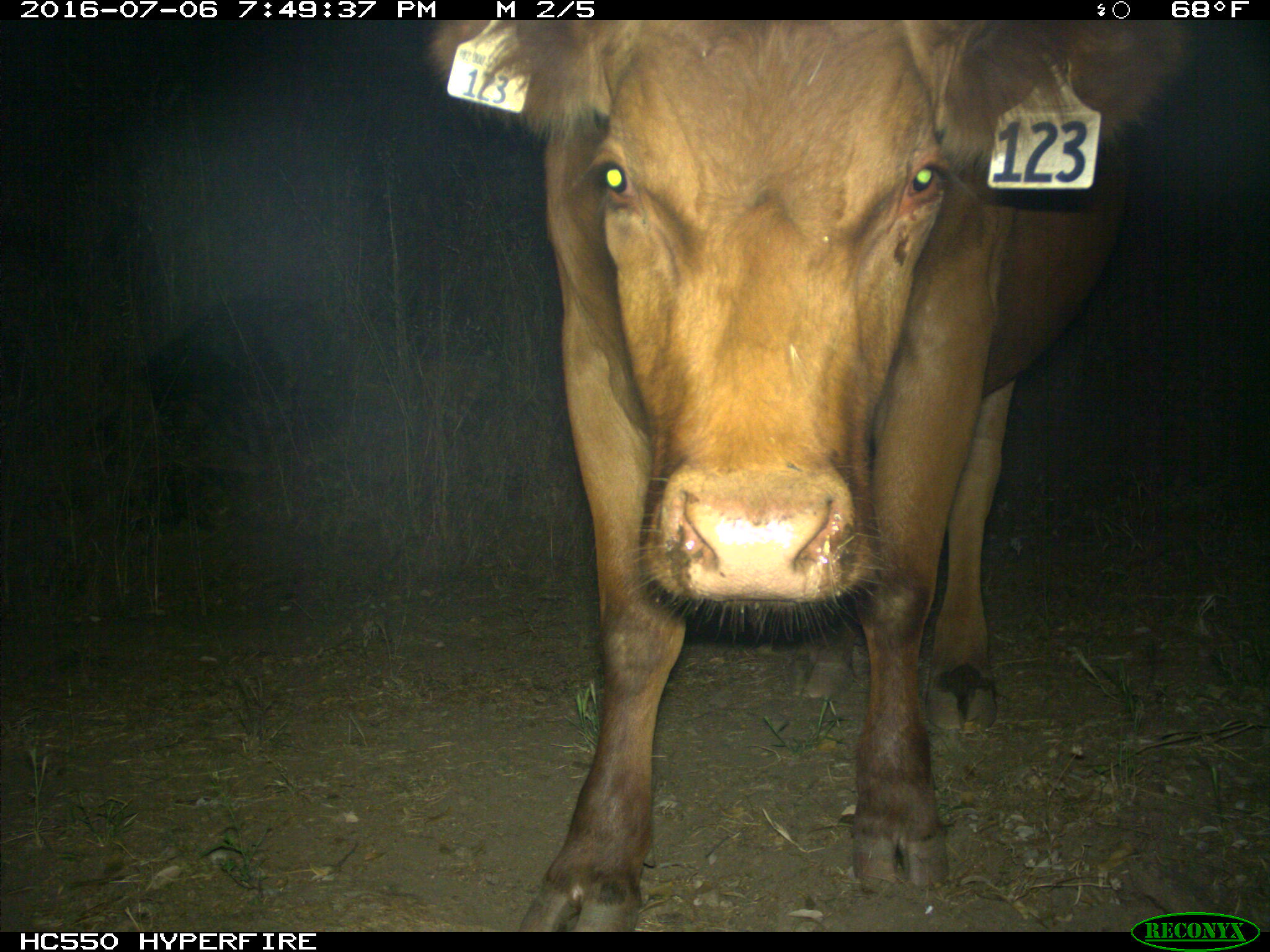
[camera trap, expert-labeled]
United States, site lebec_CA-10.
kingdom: Animalia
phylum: Chordata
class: Mammalia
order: Artiodactyla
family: Bovidae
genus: Bos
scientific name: Bos taurus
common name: domestic cow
Bos taurus (domestic cow).